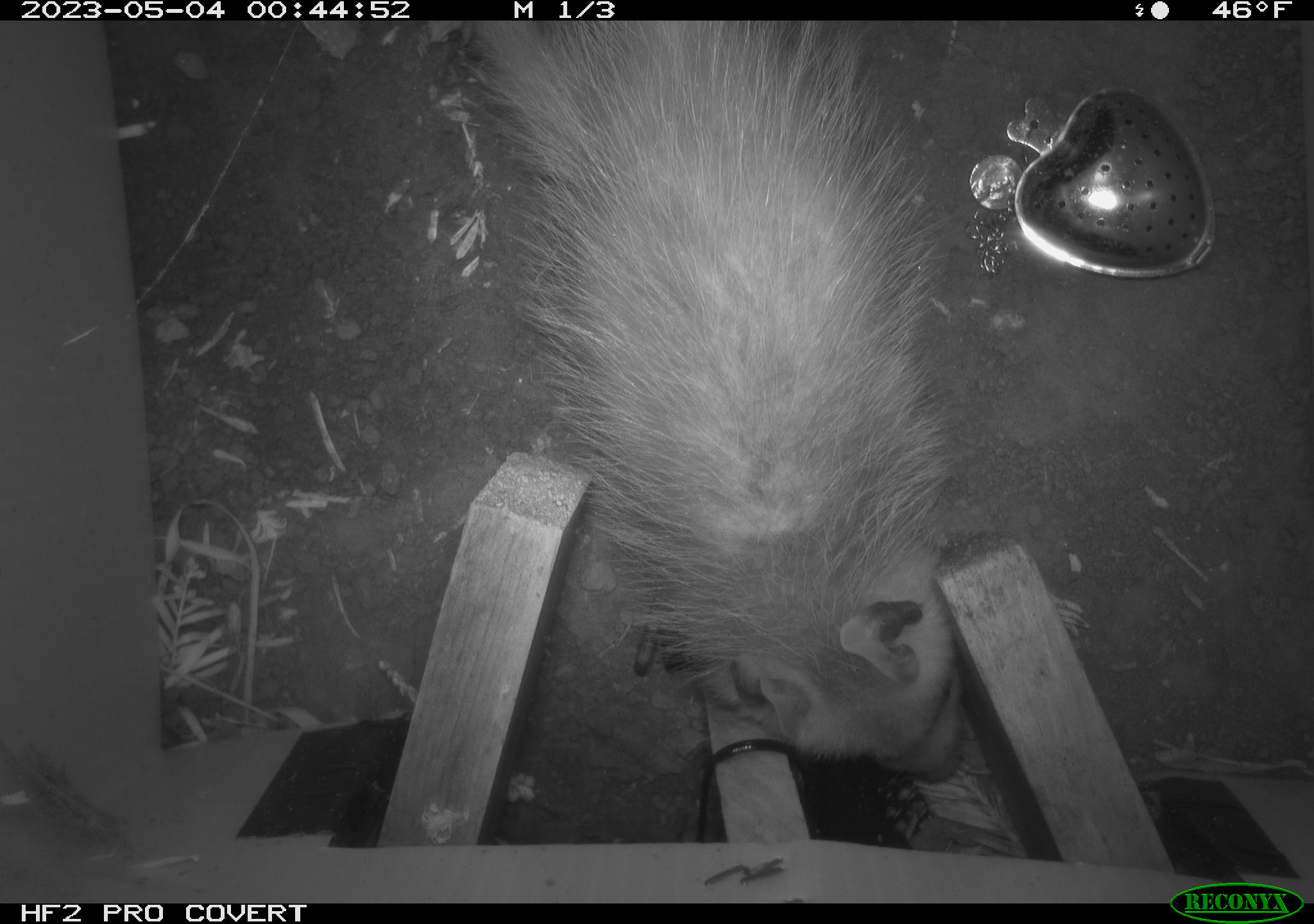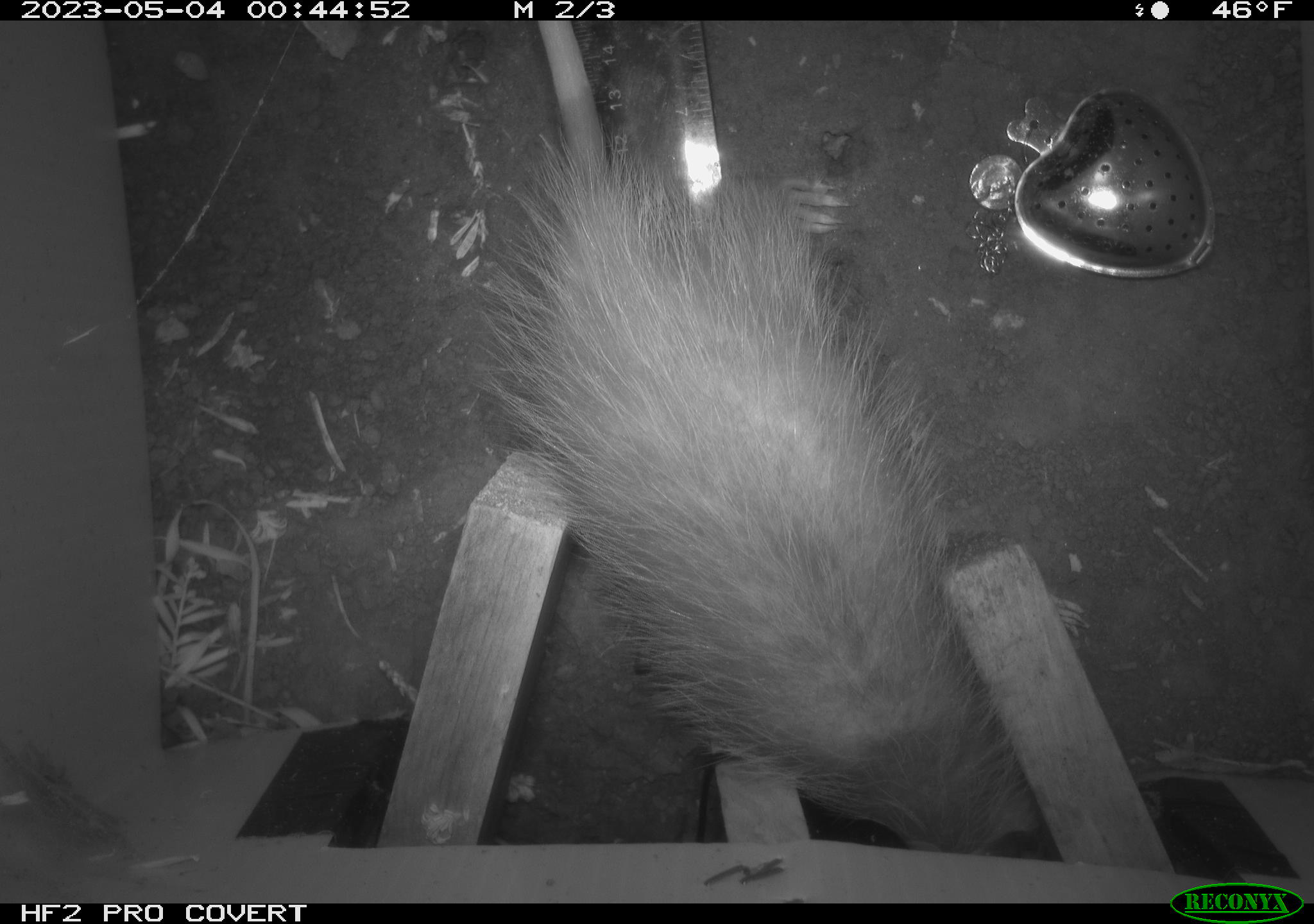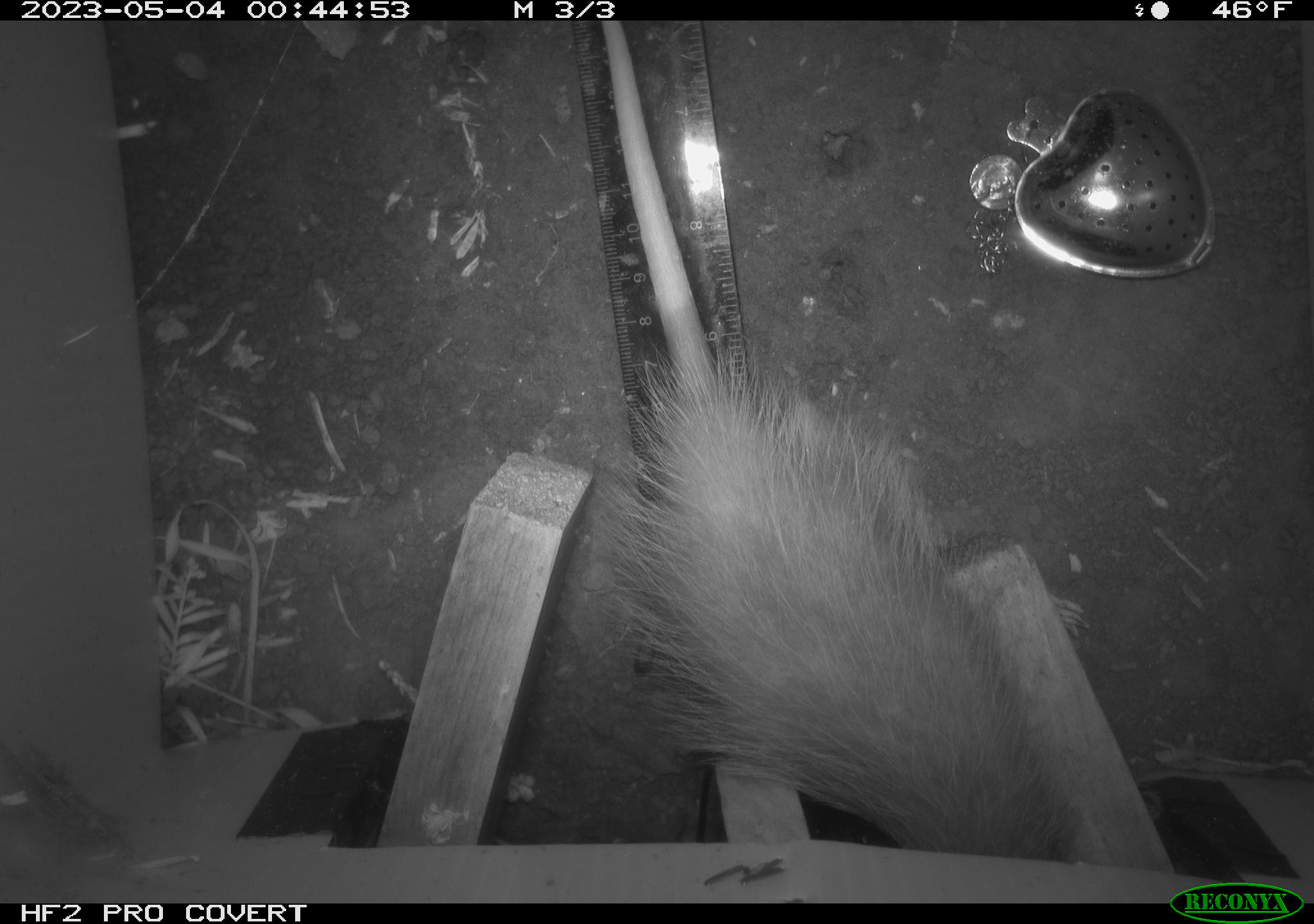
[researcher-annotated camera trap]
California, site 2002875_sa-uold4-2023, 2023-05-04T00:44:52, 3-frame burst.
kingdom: Animalia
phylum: Chordata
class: Mammalia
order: Didelphimorphia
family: Didelphidae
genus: Didelphis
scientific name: Didelphis virginiana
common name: virginia opossum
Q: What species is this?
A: Virginia opossum (Didelphis virginiana).